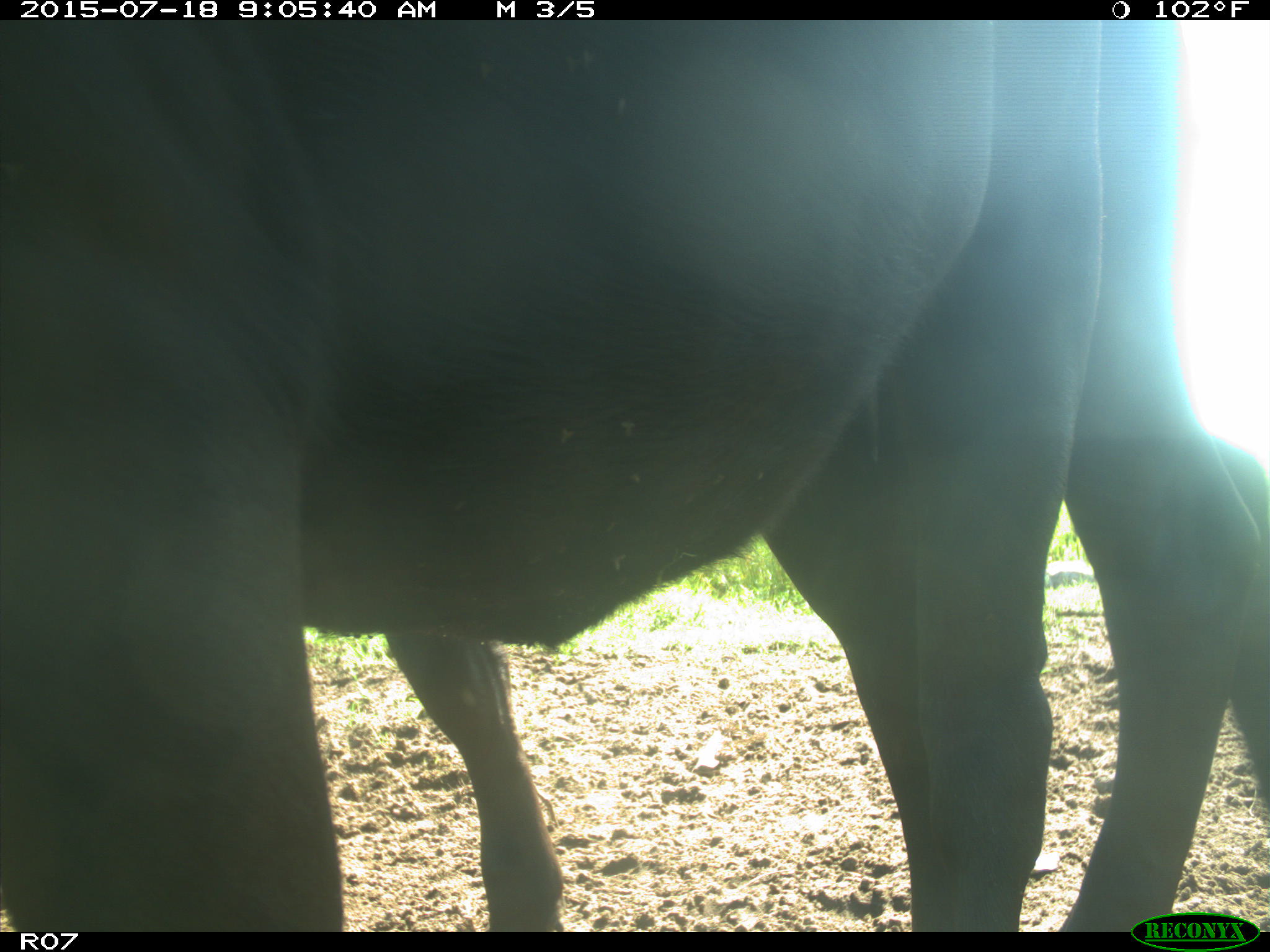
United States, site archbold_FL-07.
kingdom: Animalia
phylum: Chordata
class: Mammalia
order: Artiodactyla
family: Bovidae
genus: Bos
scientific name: Bos taurus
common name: domestic cow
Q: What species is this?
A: Bos taurus (domestic cow).